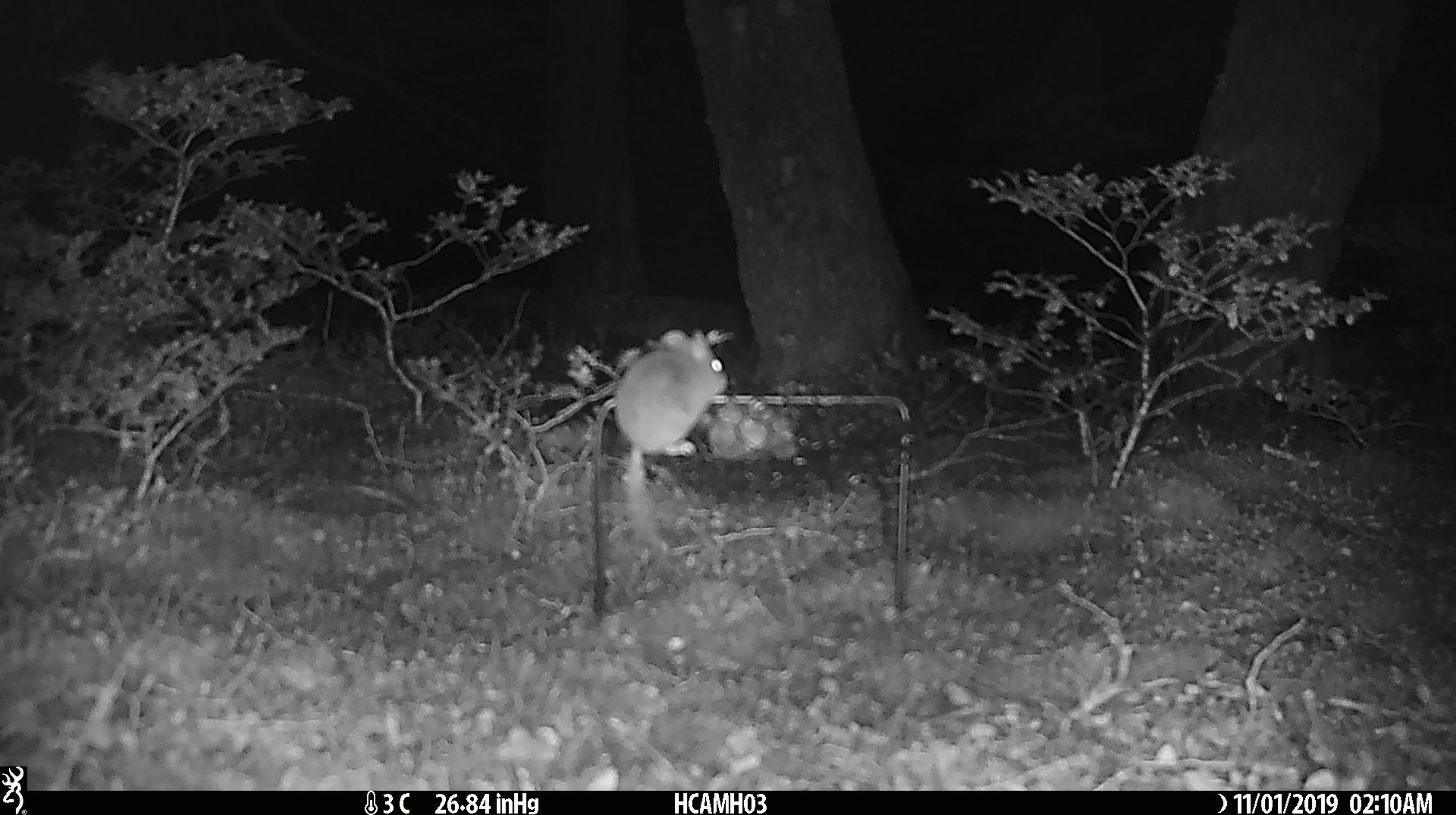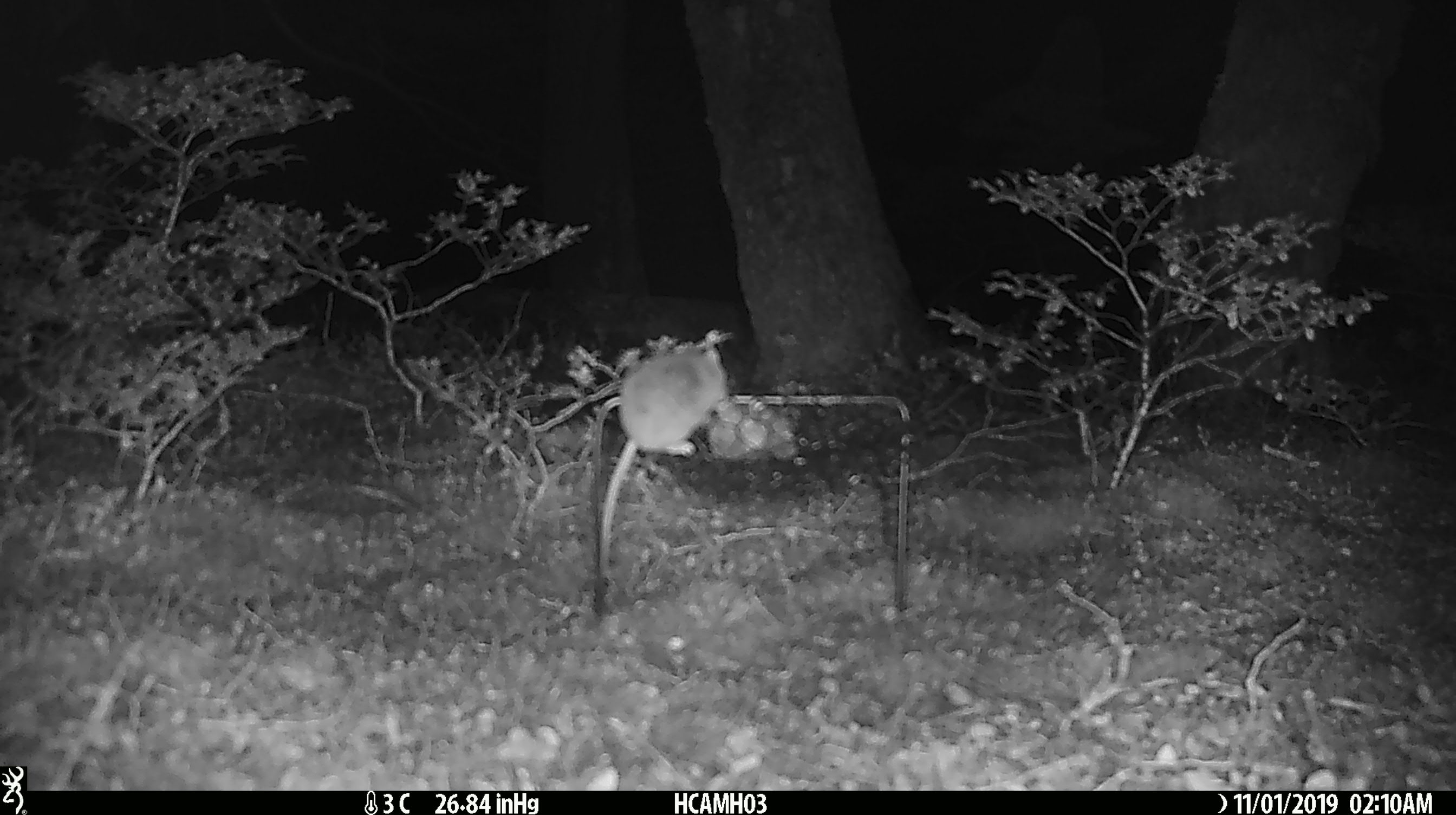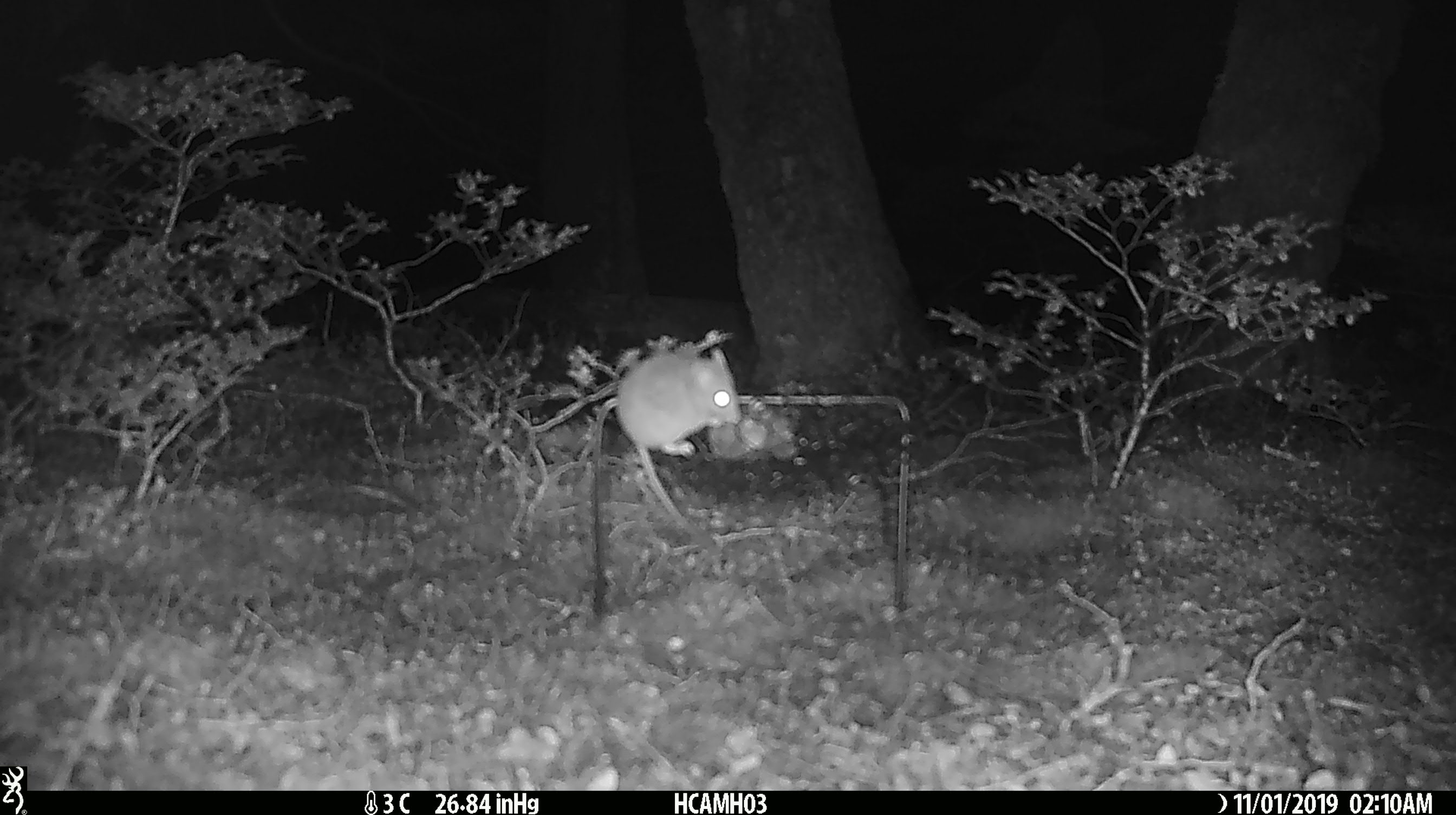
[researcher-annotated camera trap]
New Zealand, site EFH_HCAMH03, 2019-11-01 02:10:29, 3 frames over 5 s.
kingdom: Animalia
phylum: Chordata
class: Mammalia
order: Rodentia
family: Muridae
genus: Mus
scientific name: Mus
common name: mouse